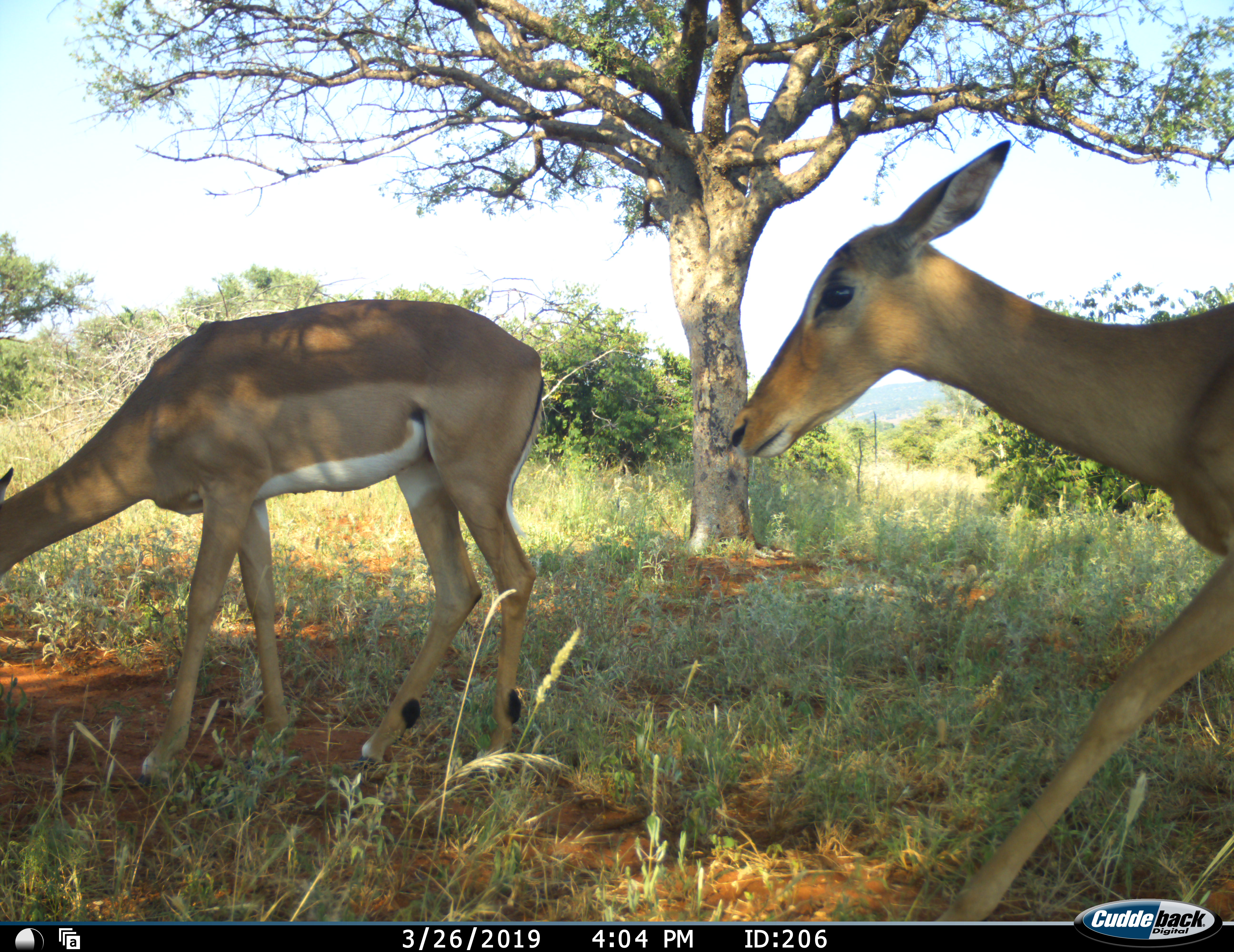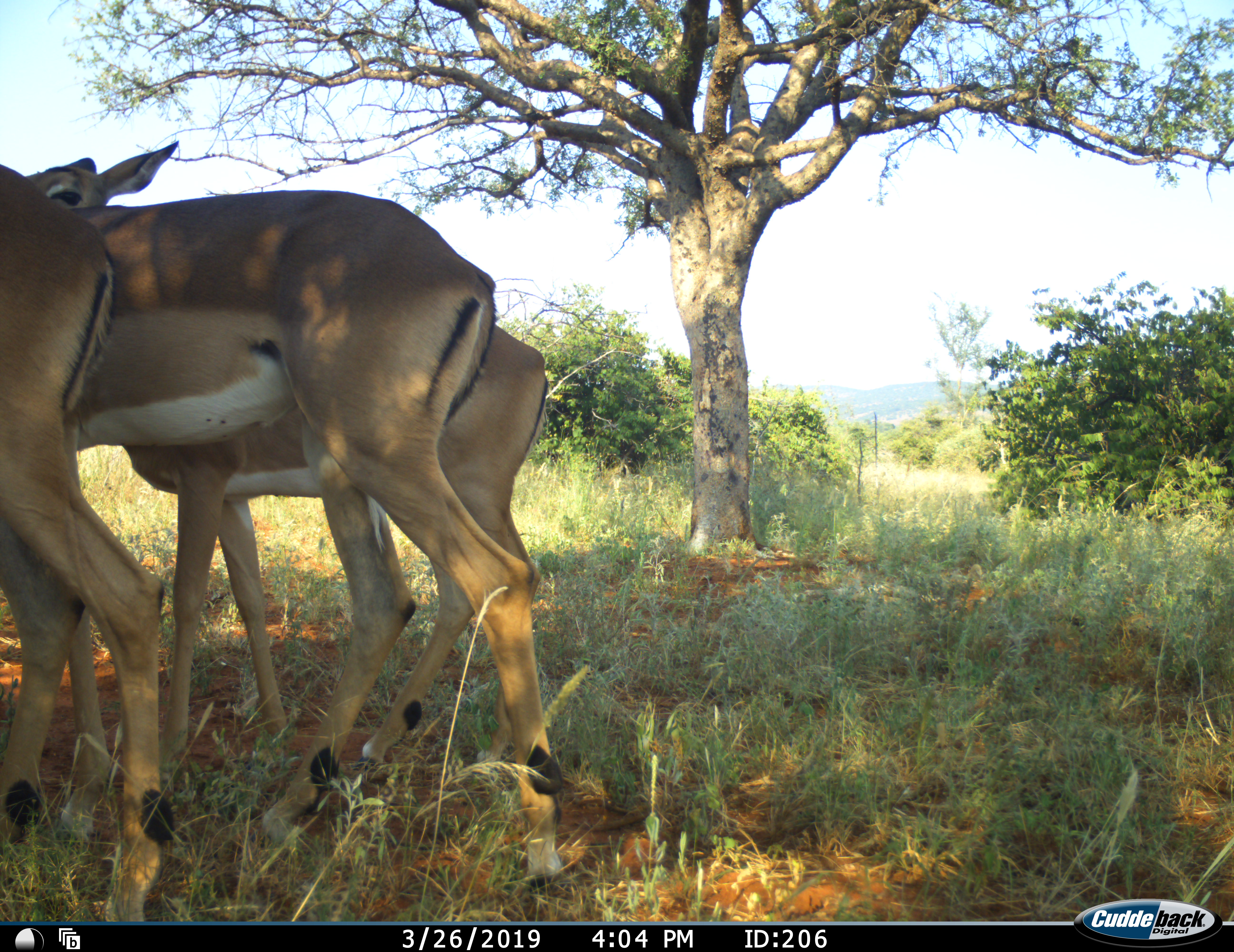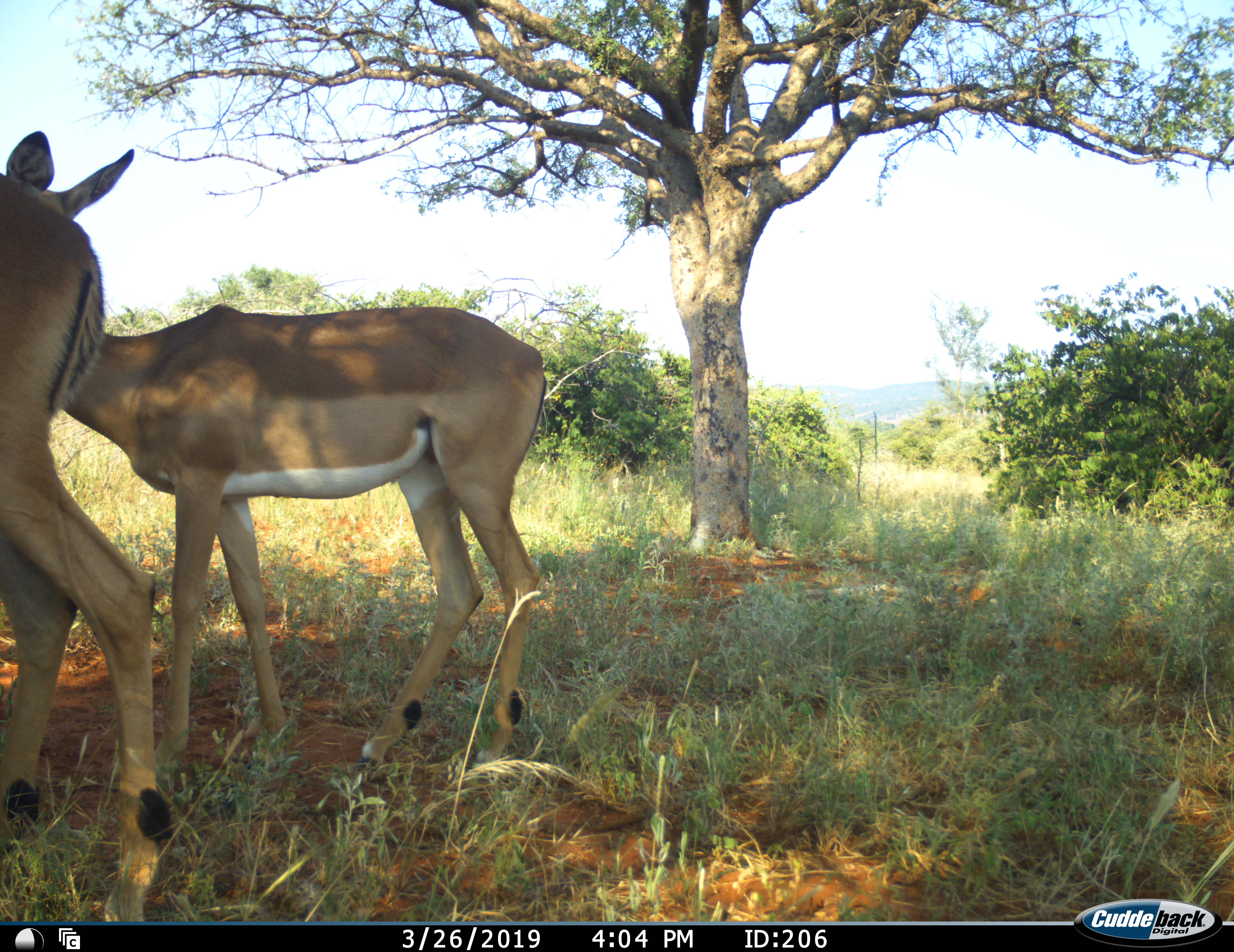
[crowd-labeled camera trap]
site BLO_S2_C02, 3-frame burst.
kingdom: Animalia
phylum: Chordata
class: Mammalia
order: Artiodactyla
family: Bovidae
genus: Aepyceros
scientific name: Aepyceros melampus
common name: impala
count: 3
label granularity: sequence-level